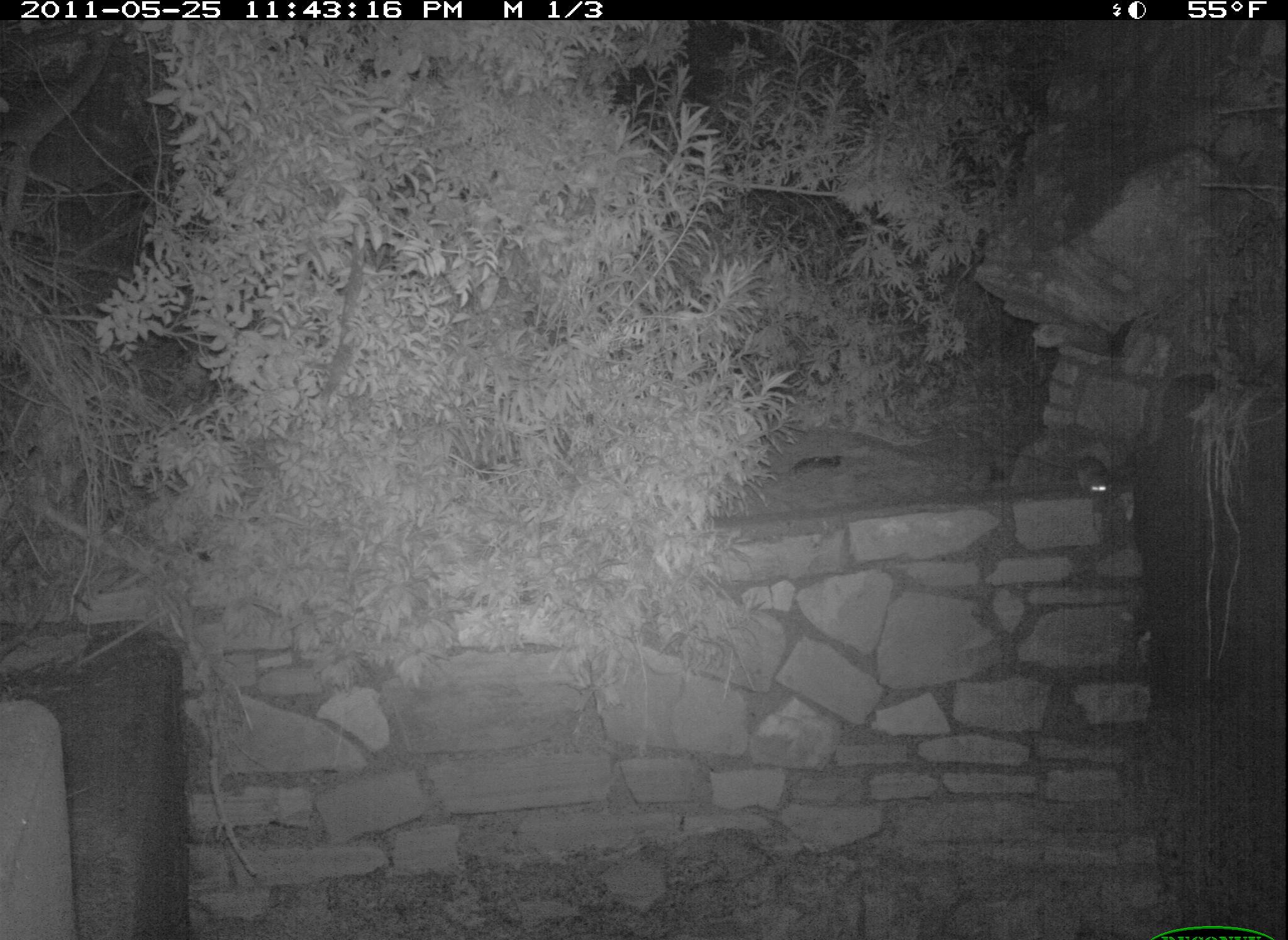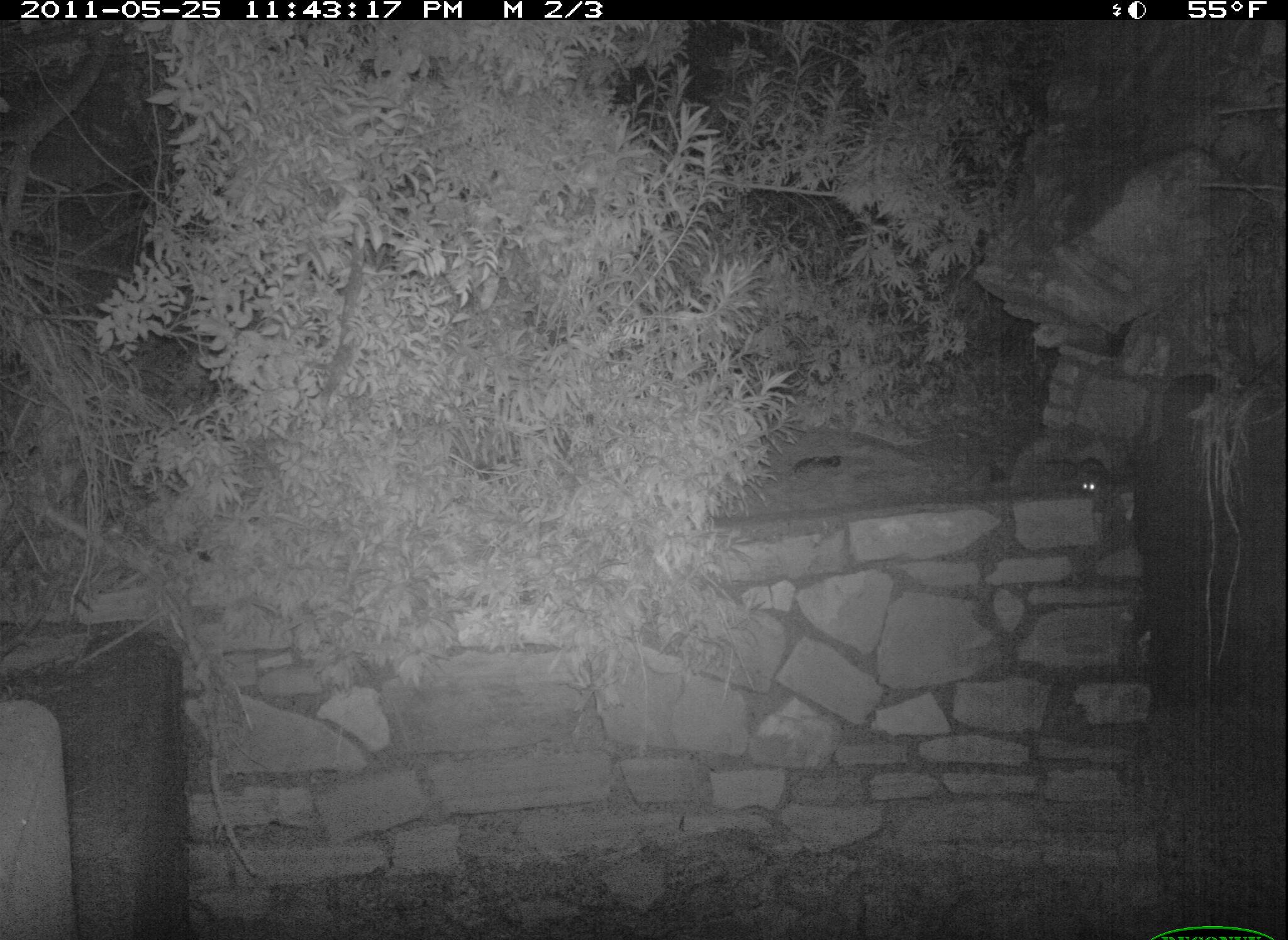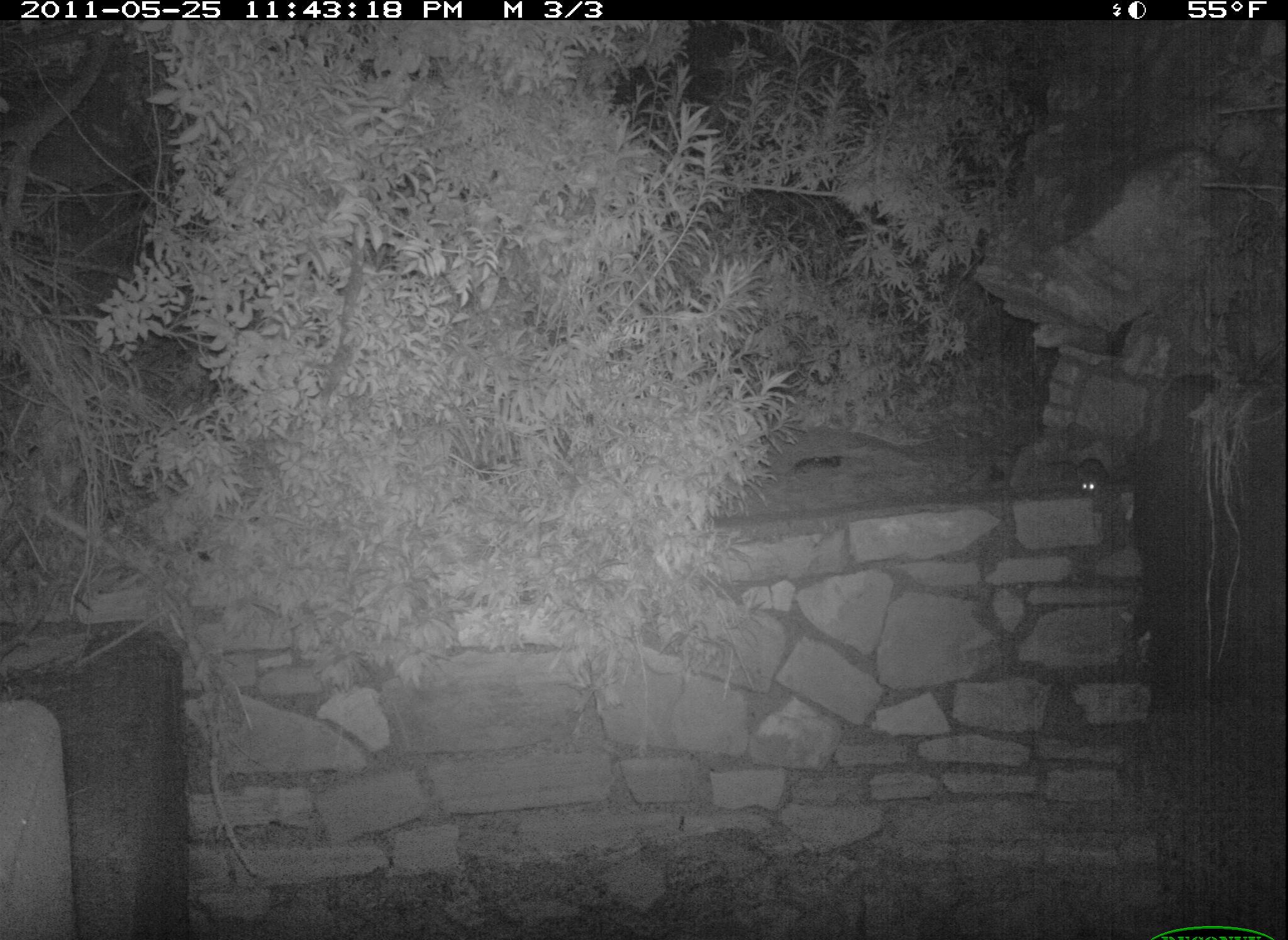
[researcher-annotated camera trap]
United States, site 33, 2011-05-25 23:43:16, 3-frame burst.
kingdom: Animalia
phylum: Chordata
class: Mammalia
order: Rodentia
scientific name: Rodentia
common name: rodent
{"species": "rodent (Rodentia)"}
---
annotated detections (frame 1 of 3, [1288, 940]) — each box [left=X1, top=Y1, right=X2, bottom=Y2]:
rodent: [left=1042, top=441, right=1133, bottom=519]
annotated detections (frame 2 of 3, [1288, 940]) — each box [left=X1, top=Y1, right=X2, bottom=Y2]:
rodent: [left=1073, top=455, right=1109, bottom=497]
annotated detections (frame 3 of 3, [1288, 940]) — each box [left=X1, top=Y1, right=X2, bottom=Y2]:
rodent: [left=1056, top=451, right=1121, bottom=509]